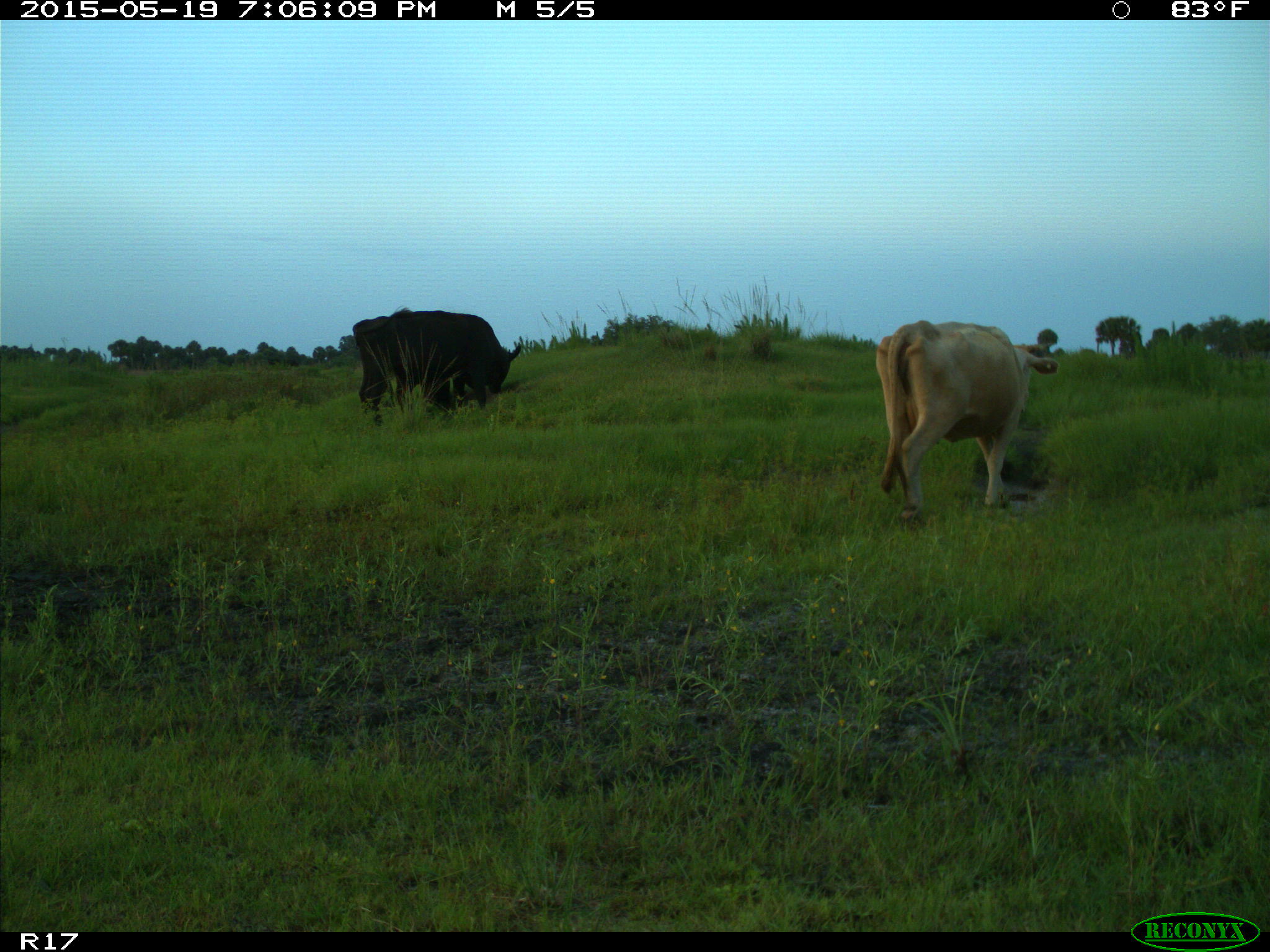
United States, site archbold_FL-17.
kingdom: Animalia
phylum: Chordata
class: Mammalia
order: Artiodactyla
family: Bovidae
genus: Bos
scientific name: Bos taurus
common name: domestic cow